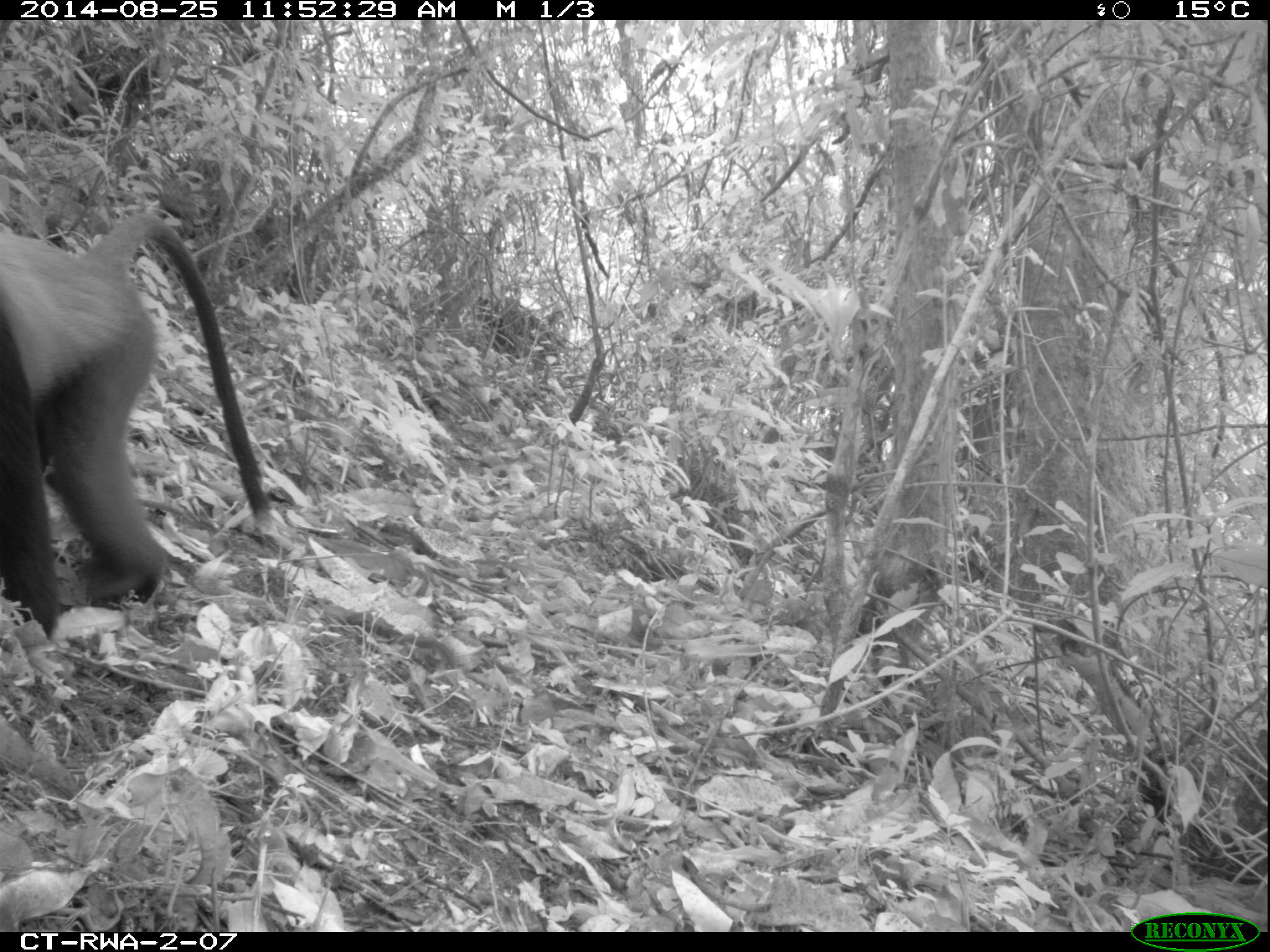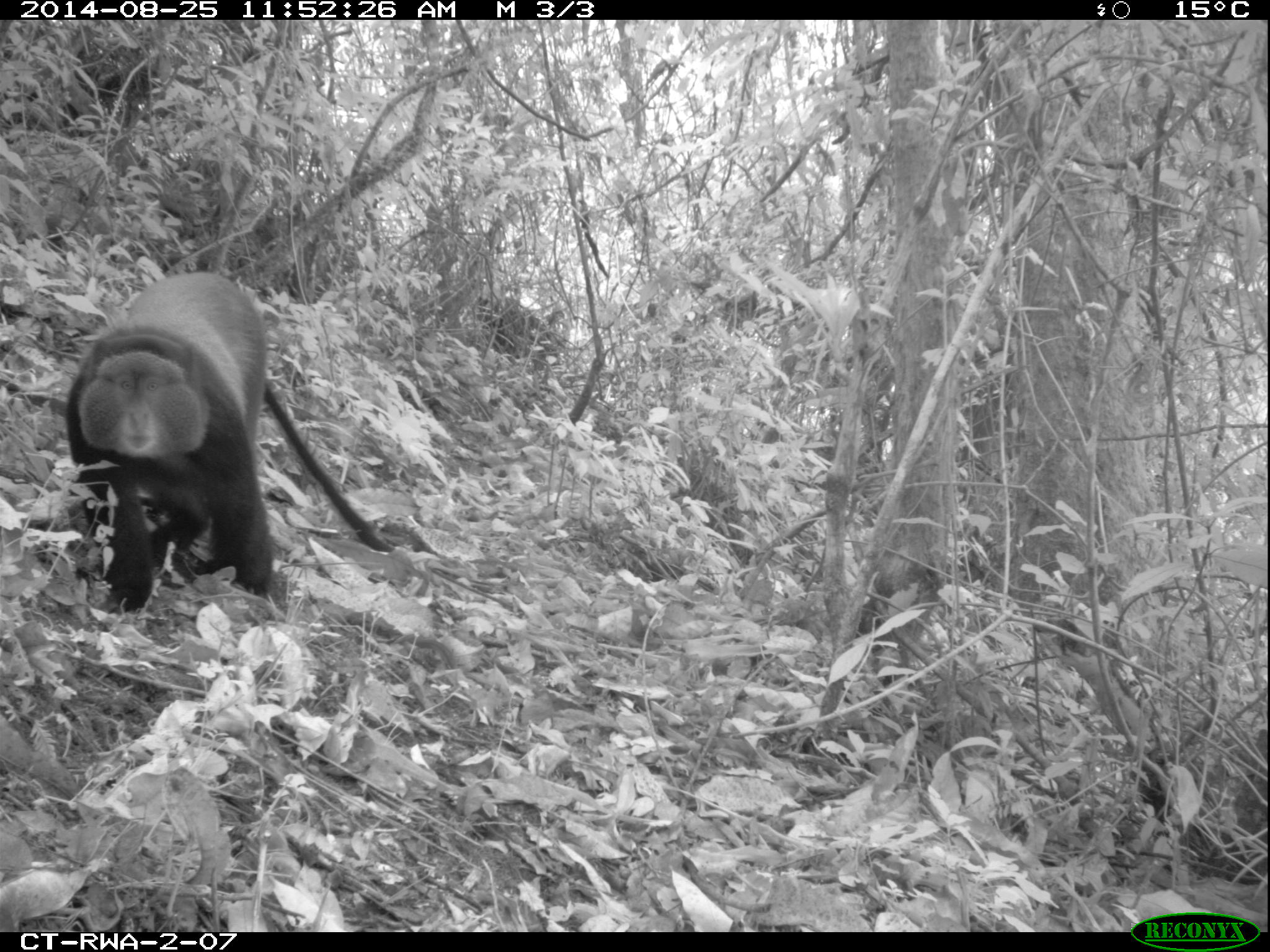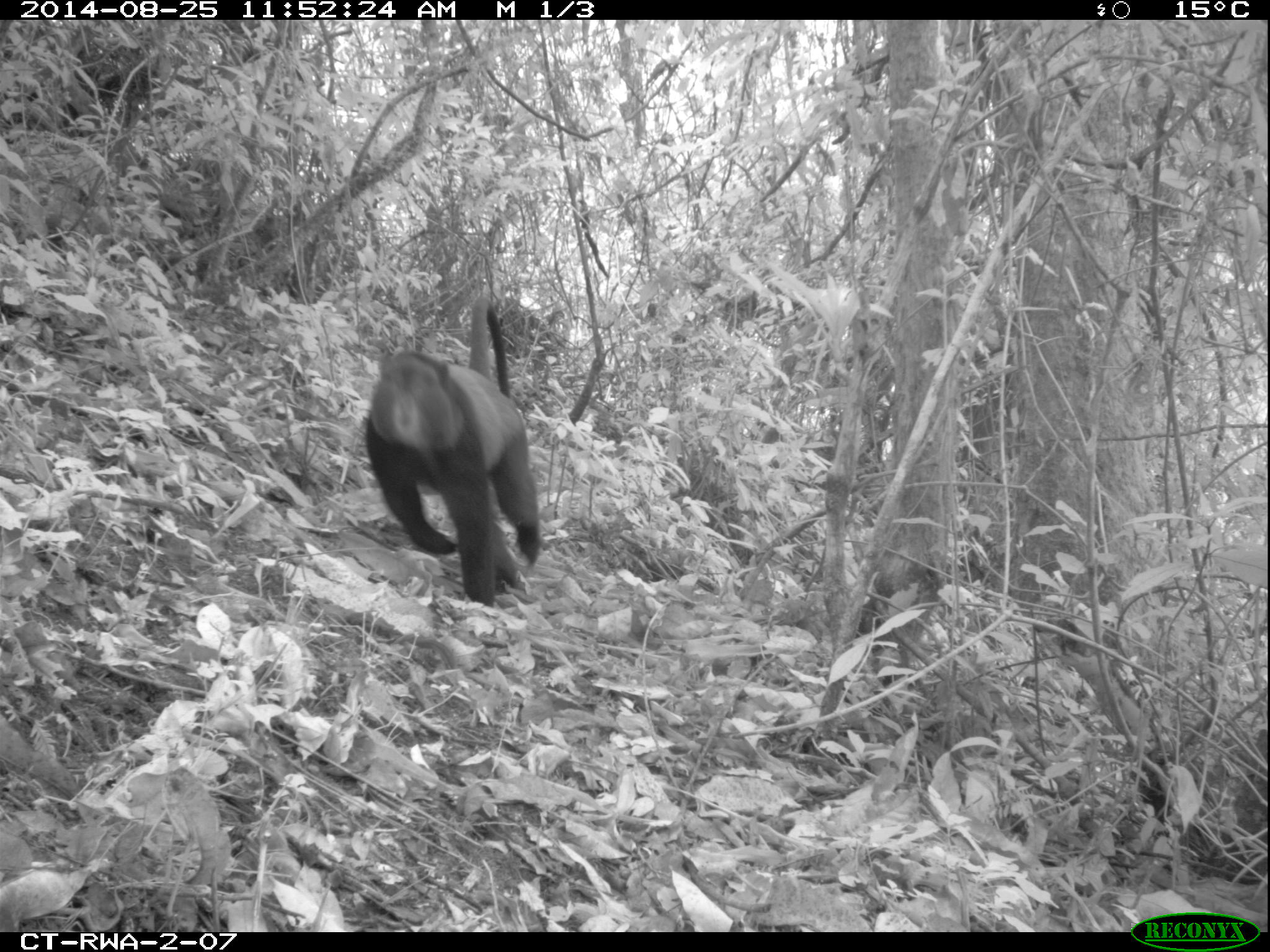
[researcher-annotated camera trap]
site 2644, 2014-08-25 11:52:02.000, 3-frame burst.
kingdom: Animalia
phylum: Chordata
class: Mammalia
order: Primates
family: Cercopithecidae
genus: Cercopithecus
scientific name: Cercopithecus mitis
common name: blue monkey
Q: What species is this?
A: Cercopithecus mitis (blue monkey).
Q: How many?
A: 1.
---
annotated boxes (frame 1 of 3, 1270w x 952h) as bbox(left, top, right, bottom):
cercopithecus mitis: bbox(0, 210, 271, 644)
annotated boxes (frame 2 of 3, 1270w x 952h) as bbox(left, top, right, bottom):
cercopithecus mitis: bbox(61, 268, 394, 618)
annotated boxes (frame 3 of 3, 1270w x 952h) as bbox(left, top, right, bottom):
cercopithecus mitis: bbox(355, 297, 540, 610)